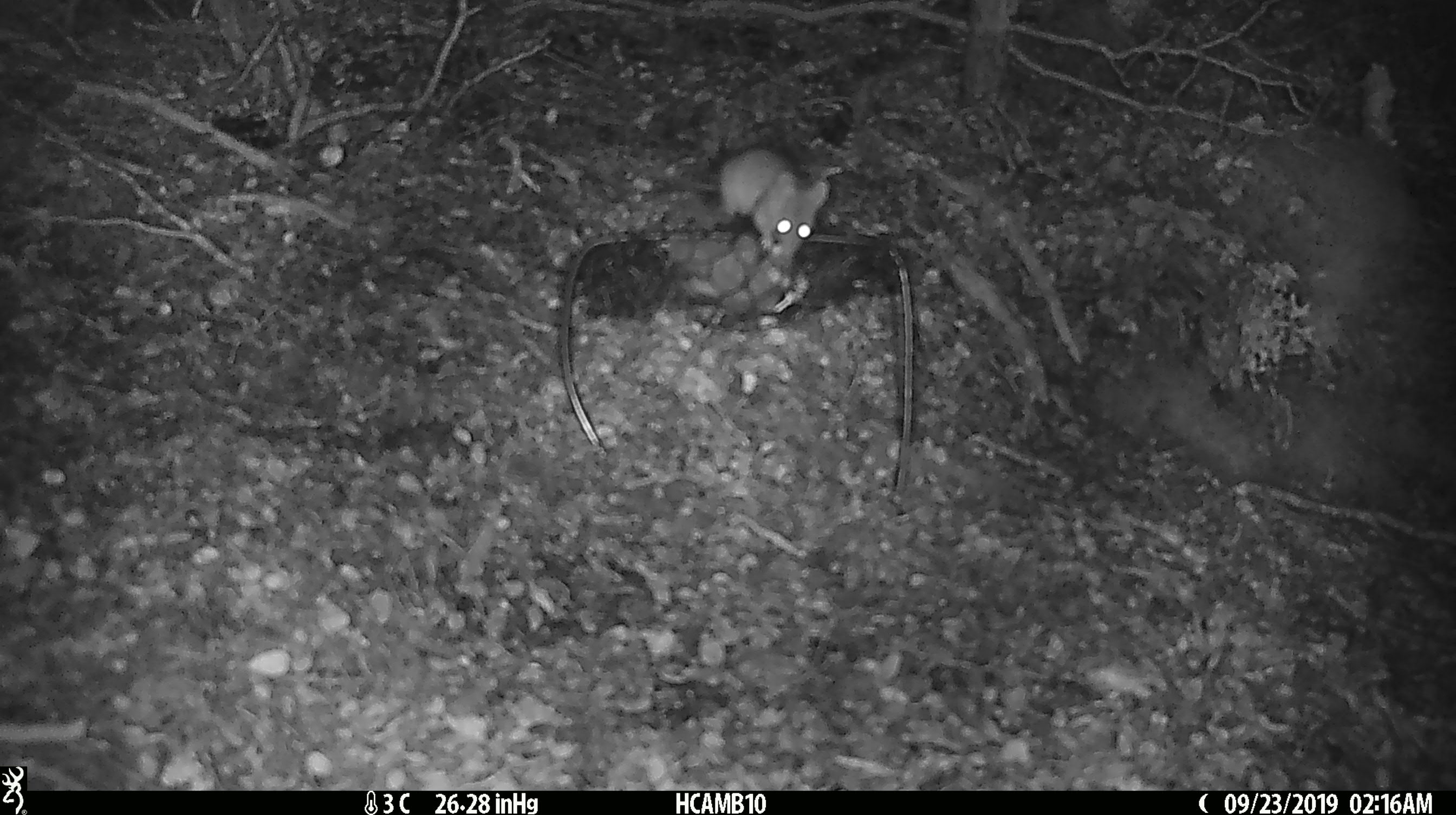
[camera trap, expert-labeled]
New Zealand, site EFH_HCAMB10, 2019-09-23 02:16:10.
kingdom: Animalia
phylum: Chordata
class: Mammalia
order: Rodentia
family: Muridae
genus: Mus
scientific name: Mus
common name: mouse